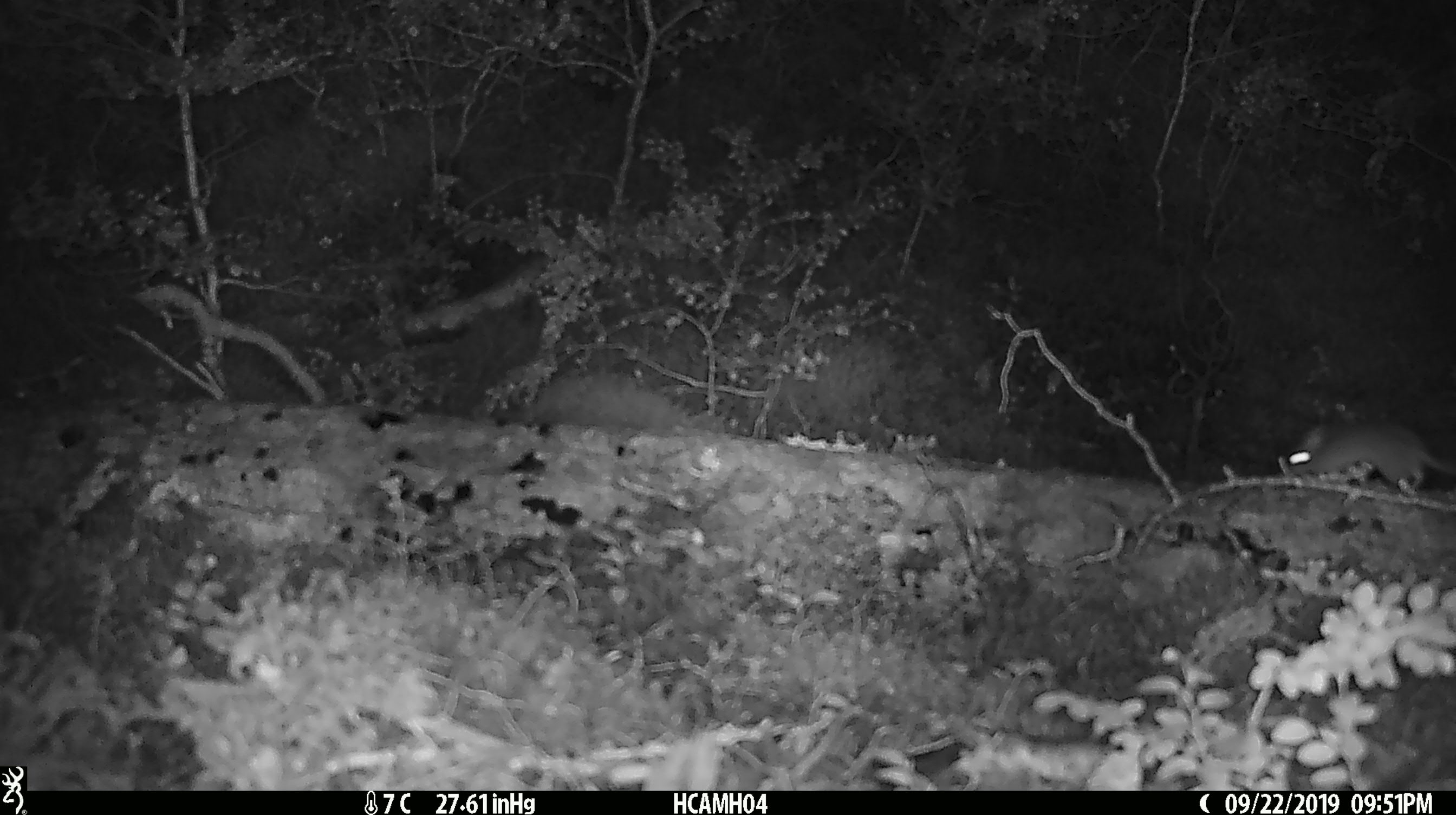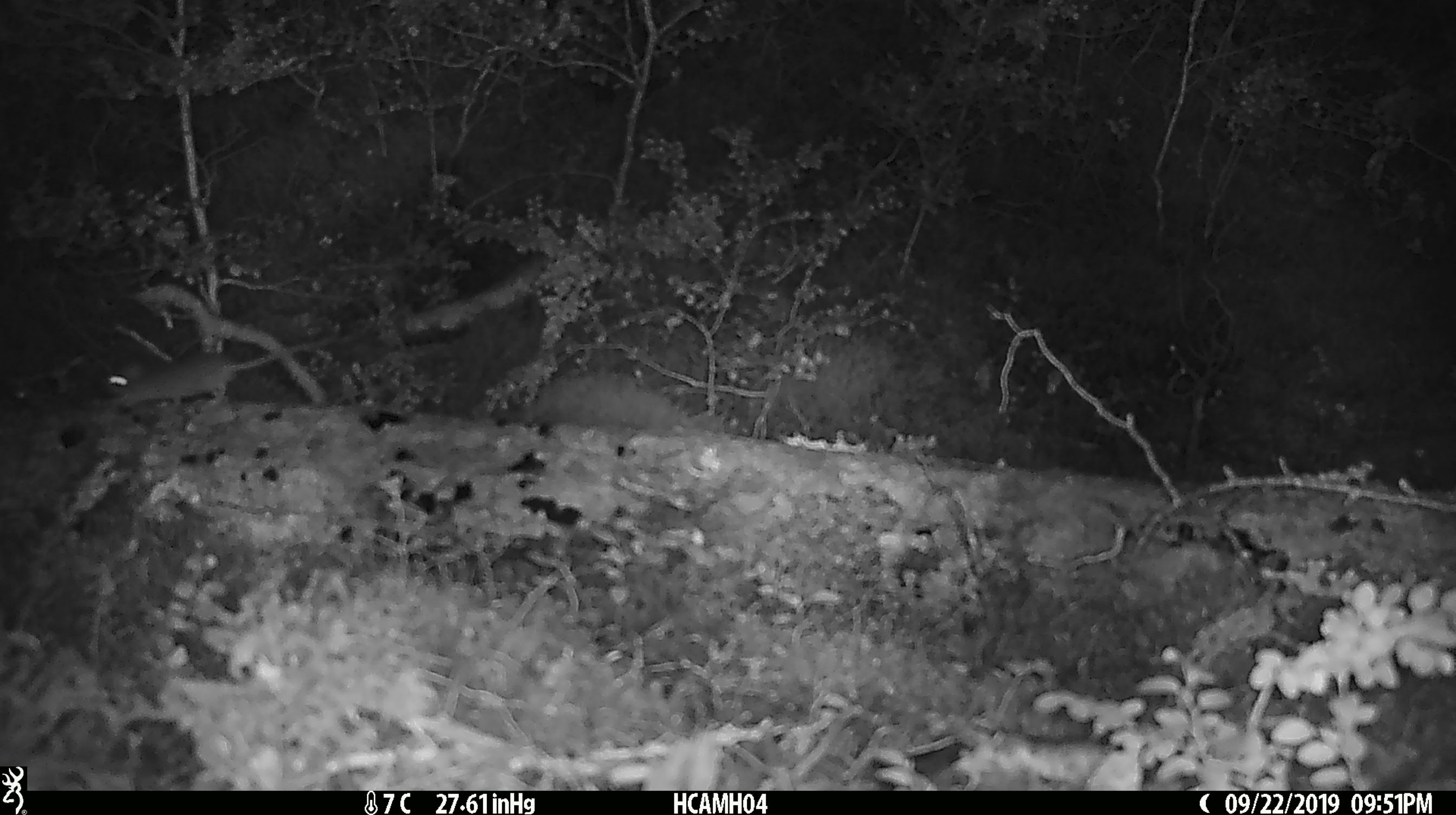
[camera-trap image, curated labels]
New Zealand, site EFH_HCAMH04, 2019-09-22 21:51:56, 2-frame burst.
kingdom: Animalia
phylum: Chordata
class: Mammalia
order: Rodentia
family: Muridae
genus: Mus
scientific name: Mus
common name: mouse